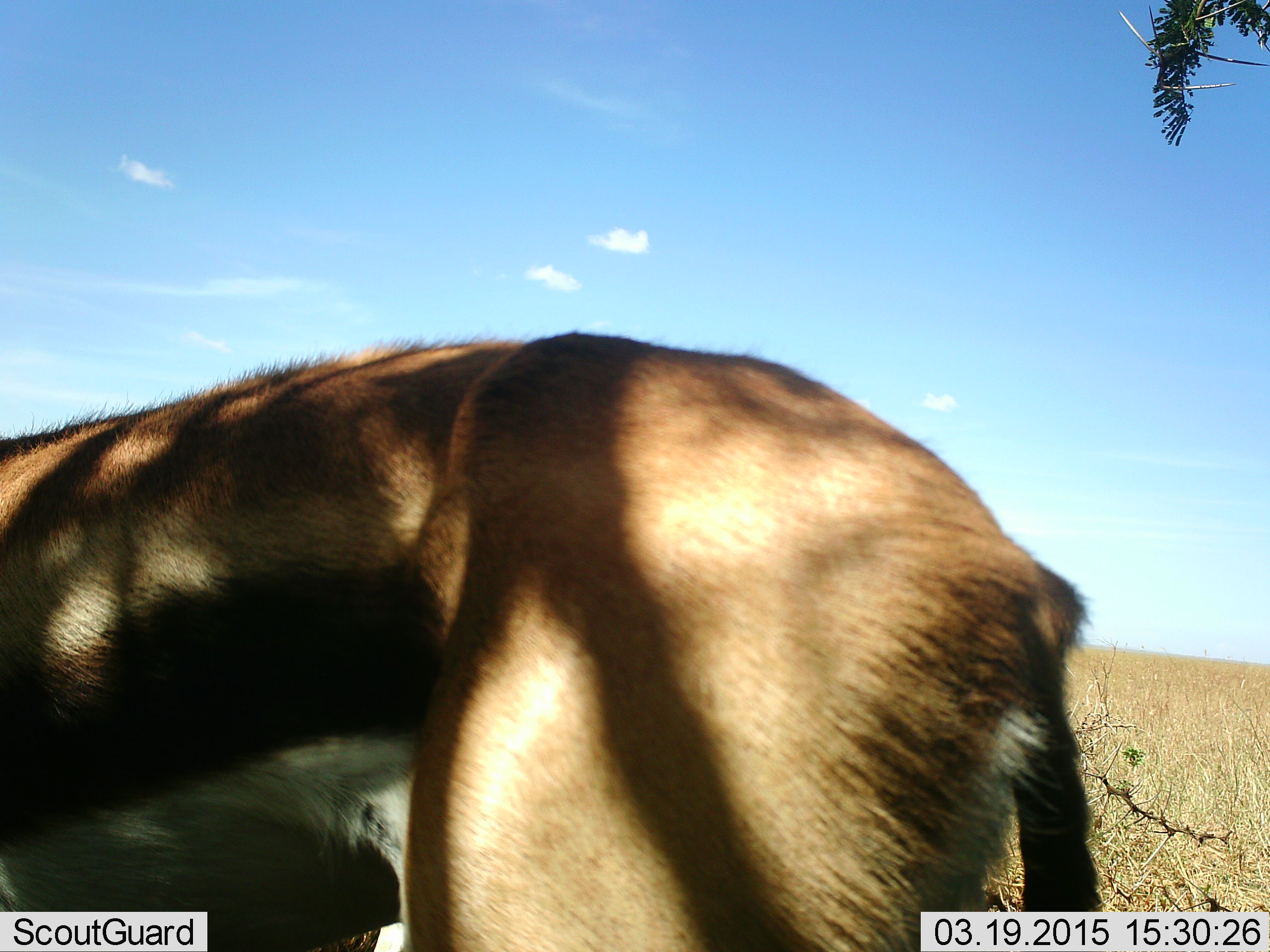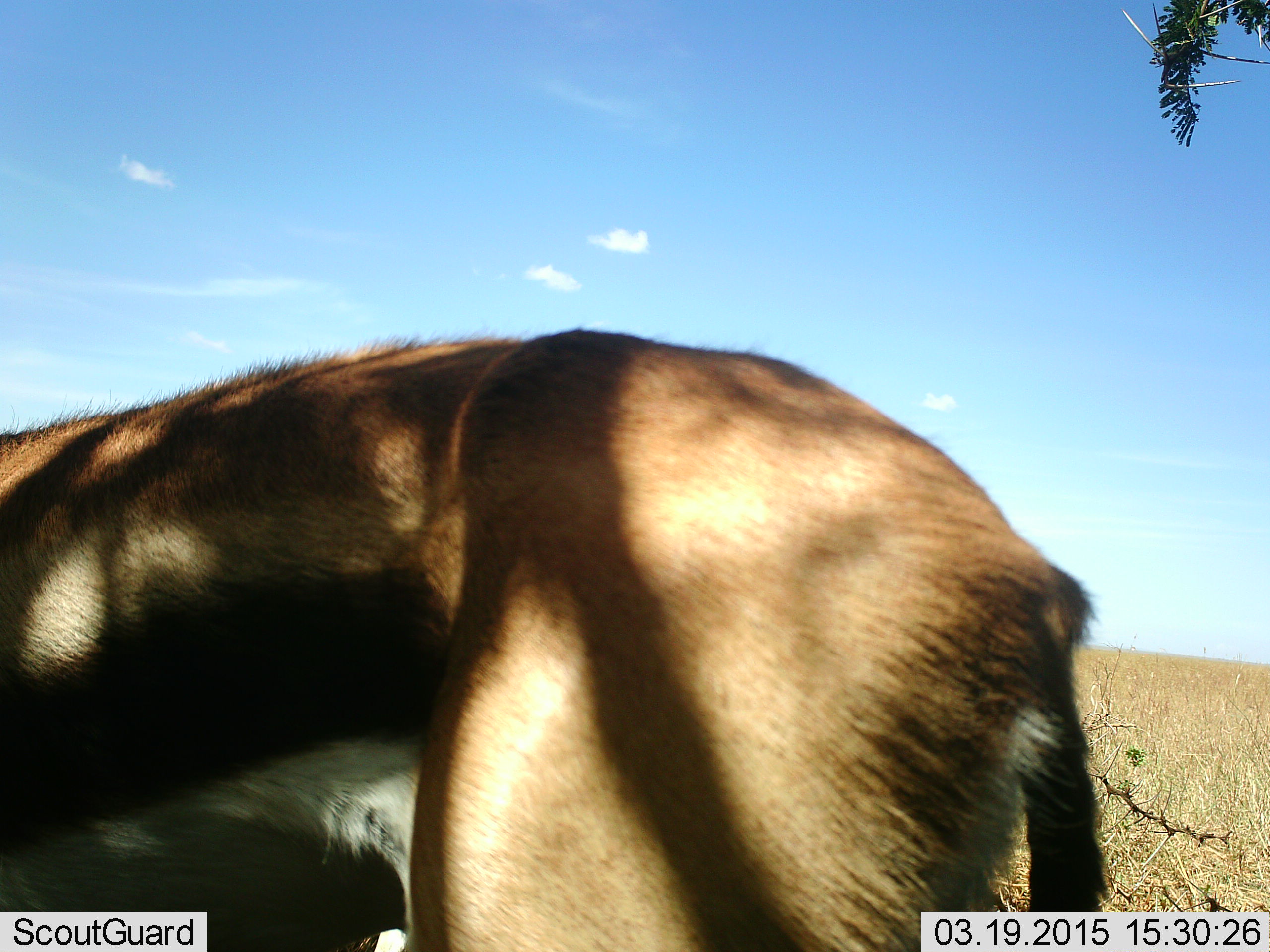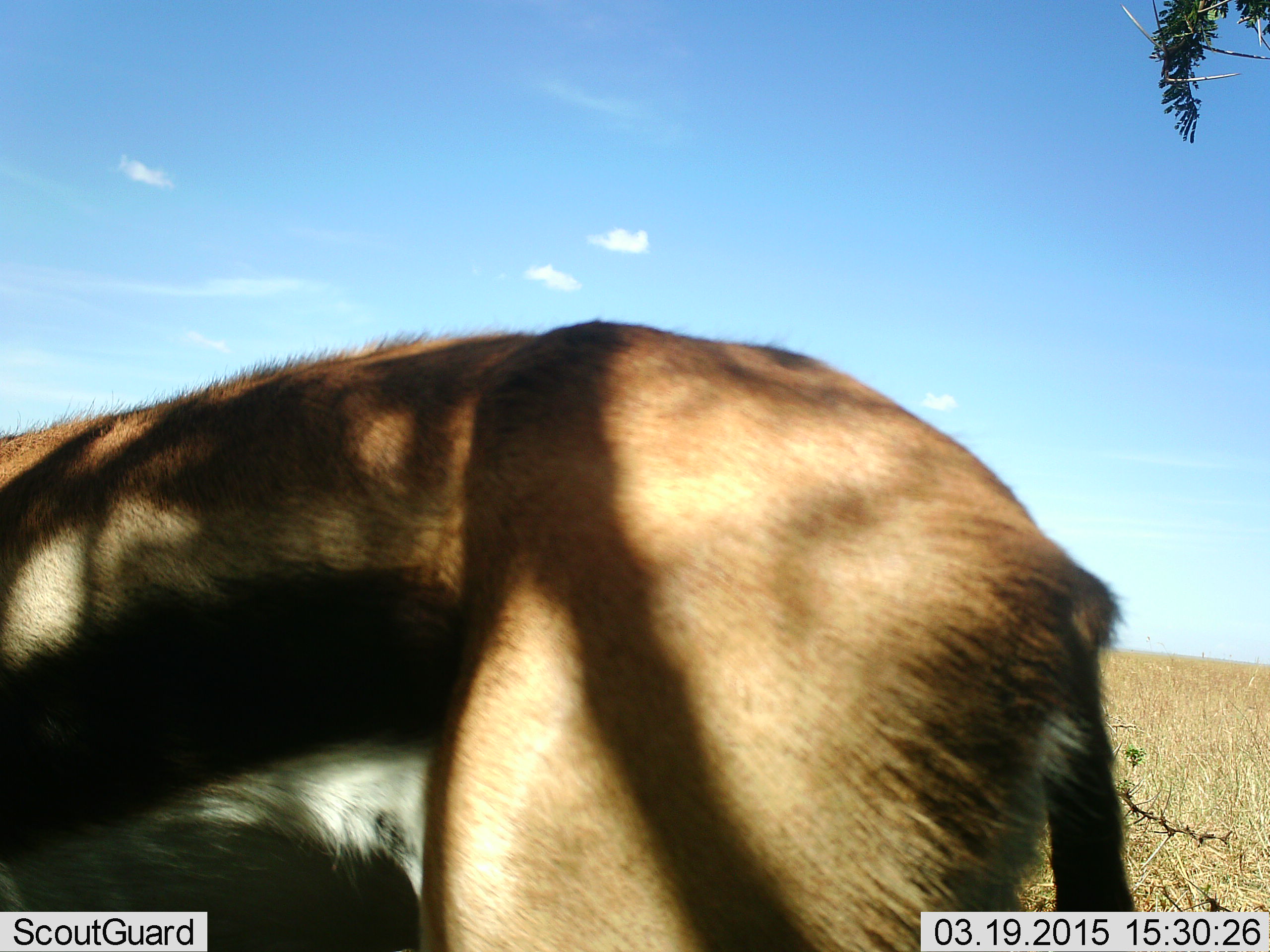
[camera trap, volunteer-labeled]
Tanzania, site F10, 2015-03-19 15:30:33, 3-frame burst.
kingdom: Animalia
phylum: Chordata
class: Mammalia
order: Artiodactyla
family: Bovidae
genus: Eudorcas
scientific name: Eudorcas thomsonii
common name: thomson's gazelle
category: gazellethomsons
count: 1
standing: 90%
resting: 0%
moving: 10%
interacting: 0%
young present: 0%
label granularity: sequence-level